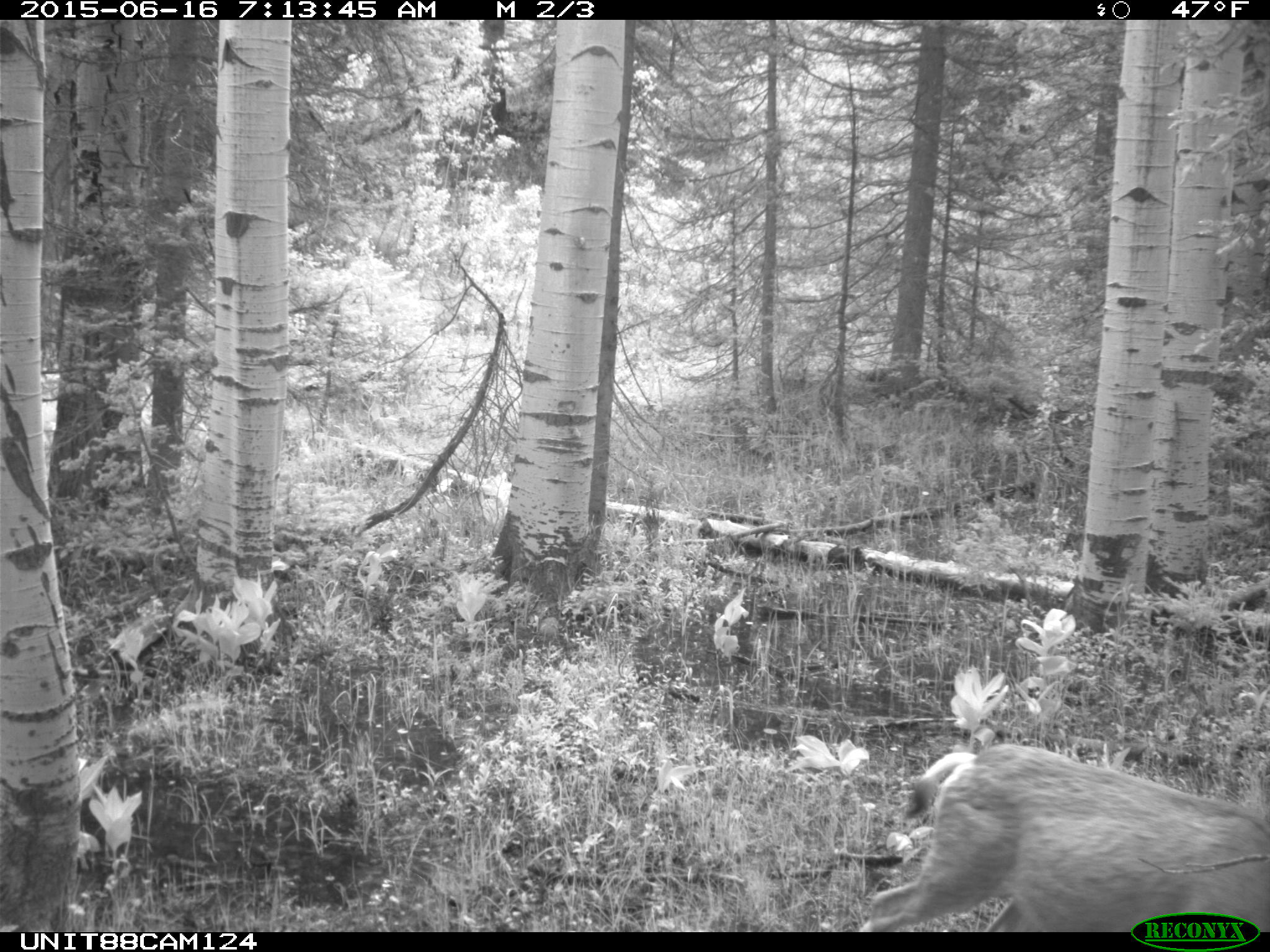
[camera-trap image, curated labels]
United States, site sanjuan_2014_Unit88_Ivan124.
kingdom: Animalia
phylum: Chordata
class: Mammalia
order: Artiodactyla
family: Cervidae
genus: Odocoileus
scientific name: Odocoileus hemionus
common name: mule deer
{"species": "Odocoileus hemionus (mule deer)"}